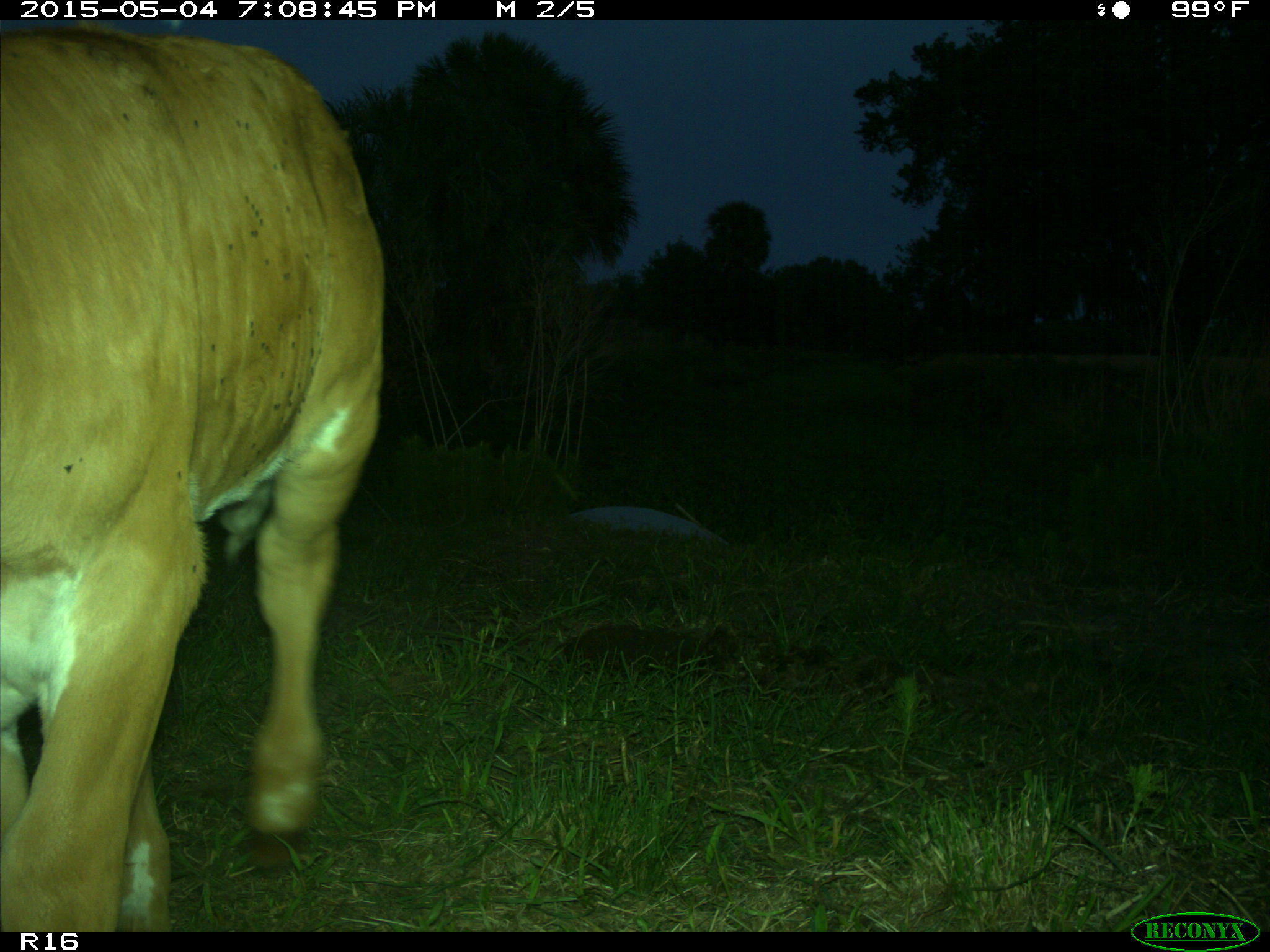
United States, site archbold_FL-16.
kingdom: Animalia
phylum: Chordata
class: Mammalia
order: Artiodactyla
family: Bovidae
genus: Bos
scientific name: Bos taurus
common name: domestic cow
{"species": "Bos taurus (domestic cow)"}